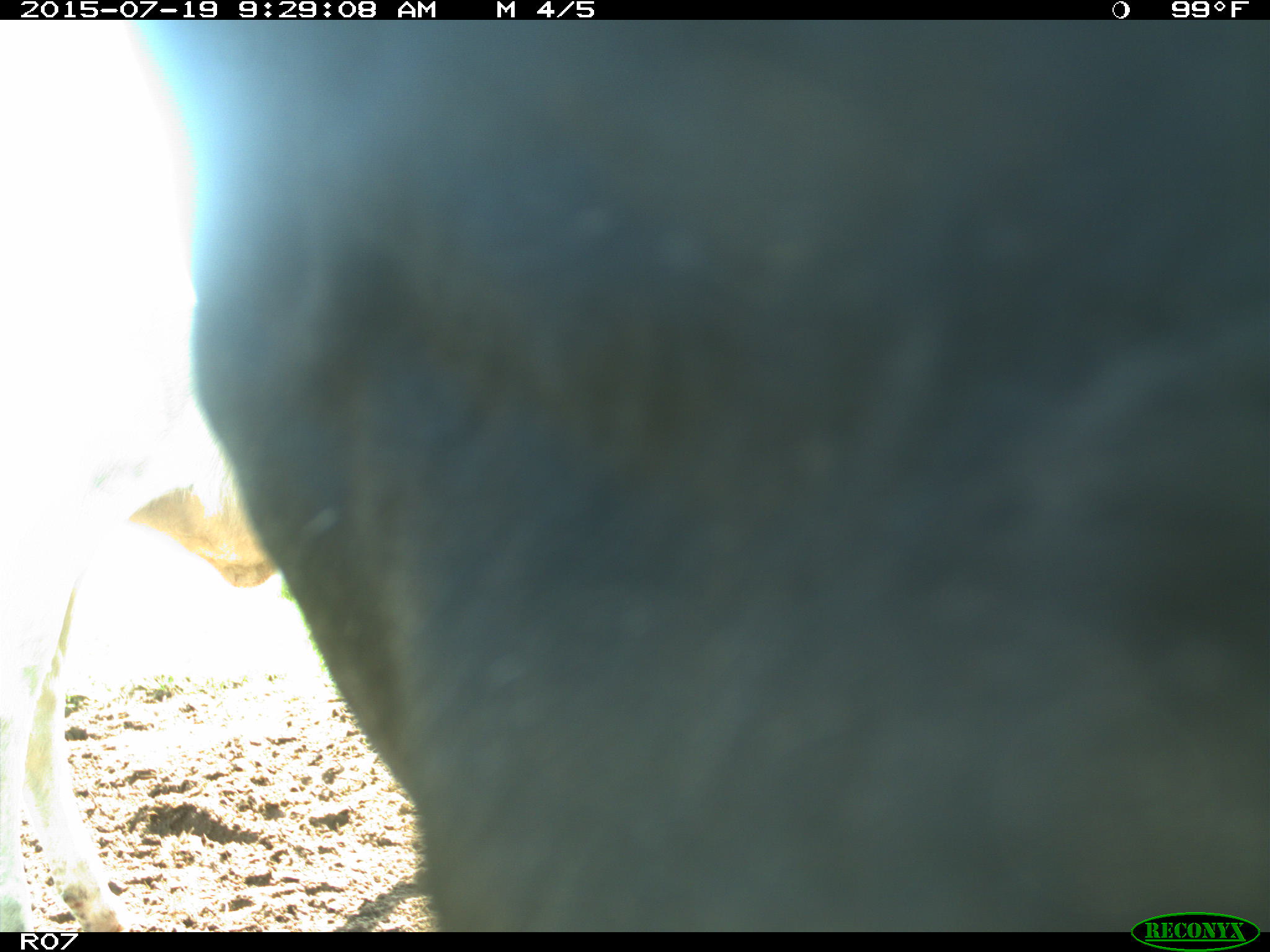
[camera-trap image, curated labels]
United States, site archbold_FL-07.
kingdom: Animalia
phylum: Chordata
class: Mammalia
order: Artiodactyla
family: Bovidae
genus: Bos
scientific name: Bos taurus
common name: domestic cow